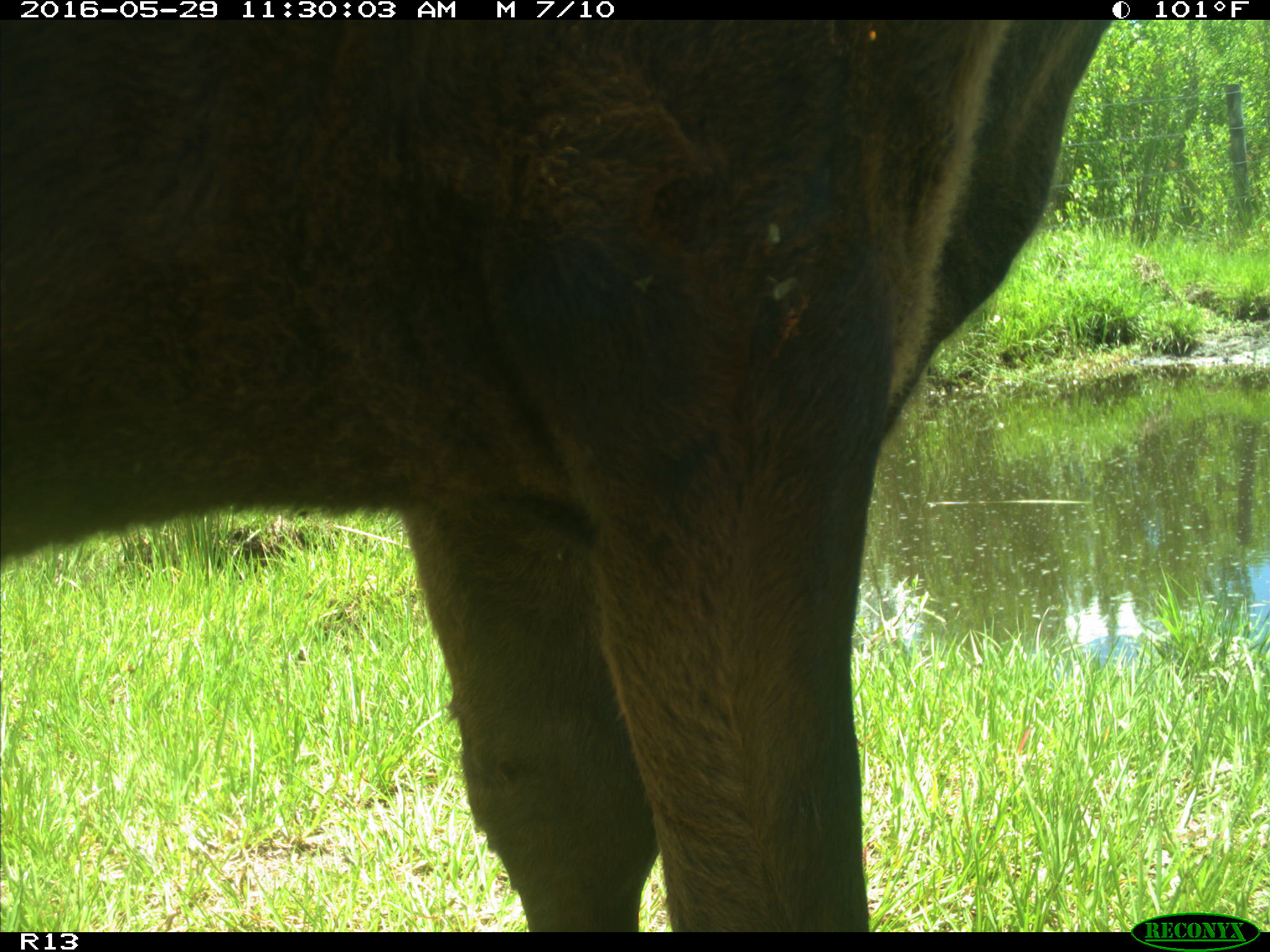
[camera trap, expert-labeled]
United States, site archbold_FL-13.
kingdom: Animalia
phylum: Chordata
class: Mammalia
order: Artiodactyla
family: Bovidae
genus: Bos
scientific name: Bos taurus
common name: domestic cow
Bos taurus (domestic cow).